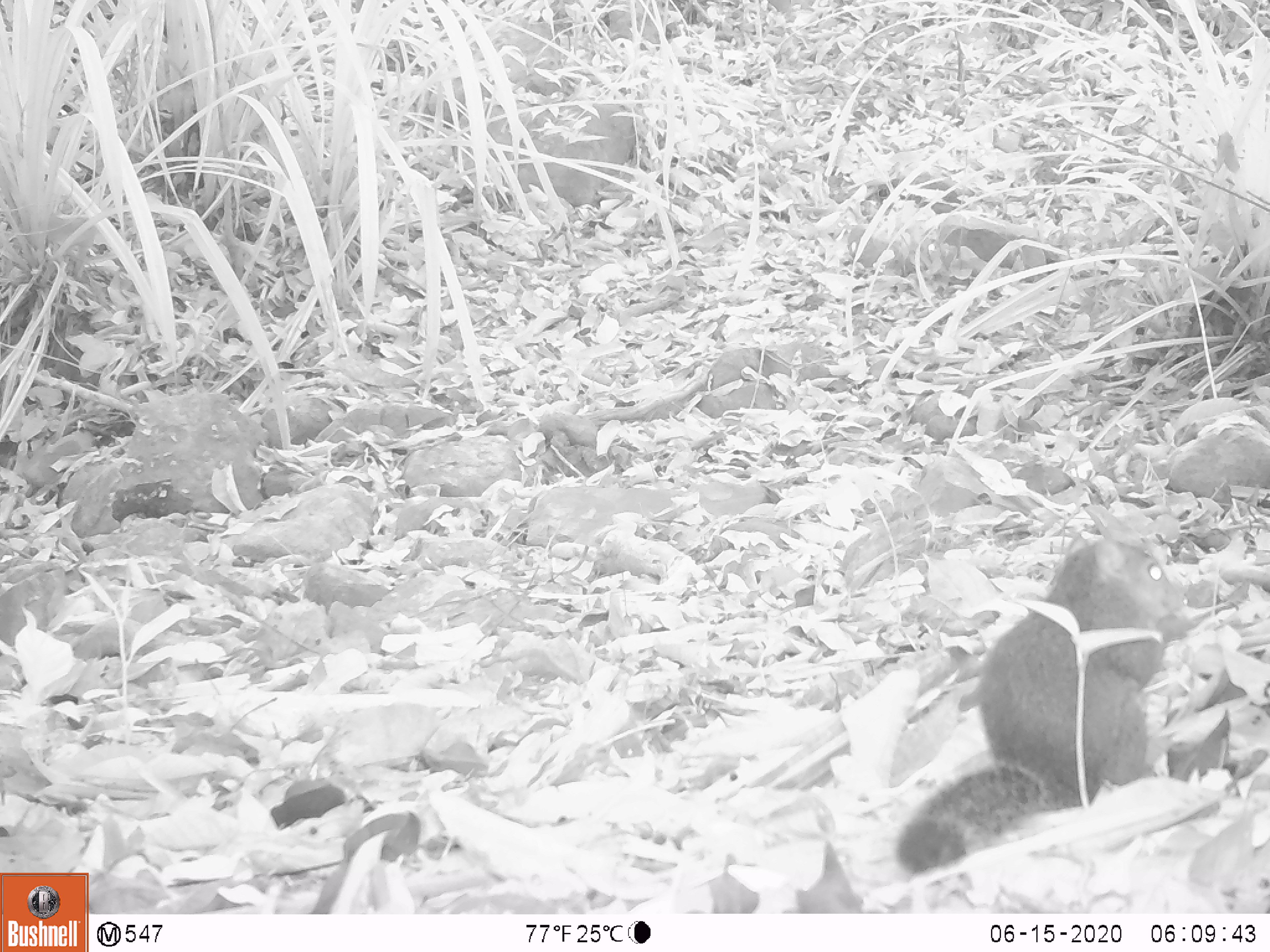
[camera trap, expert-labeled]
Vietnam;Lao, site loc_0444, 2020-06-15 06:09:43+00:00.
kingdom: Animalia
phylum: Chordata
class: Mammalia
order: Rodentia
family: Sciuridae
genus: Dremomys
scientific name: Dremomys rufigenis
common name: red-cheeked squirrel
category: red cheeked squirrel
Red cheeked squirrel (red-cheeked squirrel) (Dremomys rufigenis). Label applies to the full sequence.